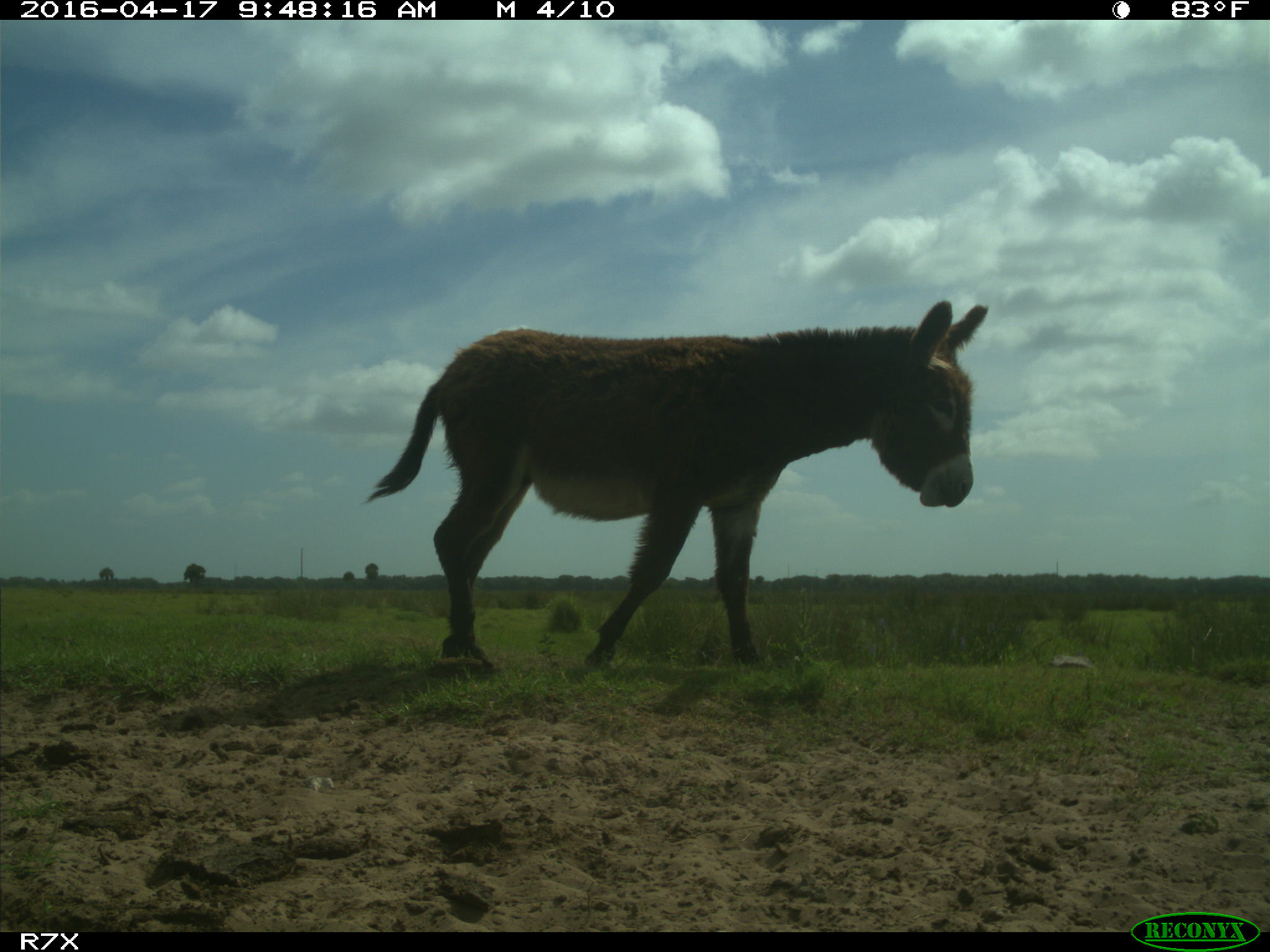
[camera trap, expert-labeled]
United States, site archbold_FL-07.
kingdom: Animalia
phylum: Chordata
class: Mammalia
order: Artiodactyla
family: Bovidae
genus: Bos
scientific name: Bos taurus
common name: domestic cow